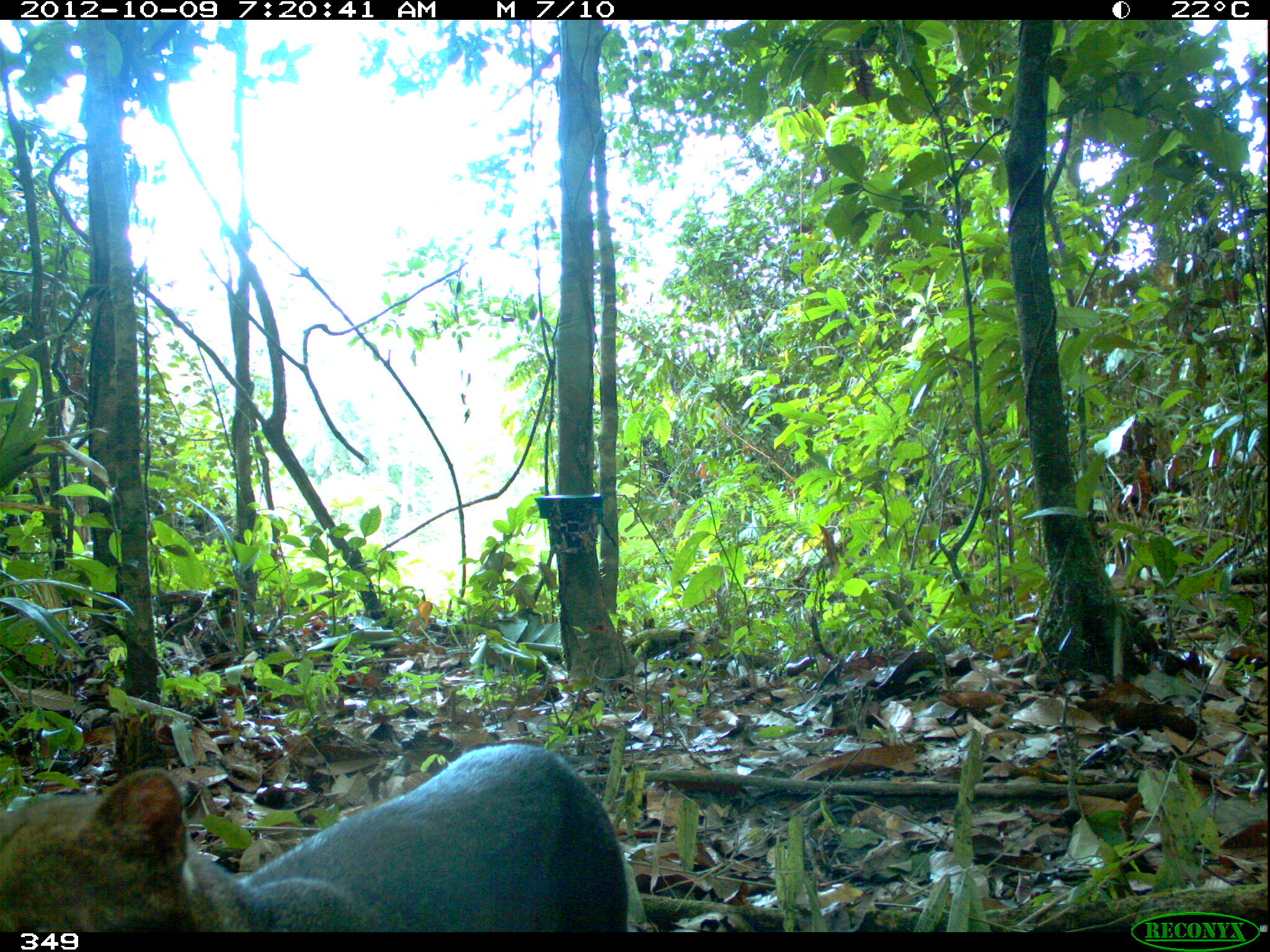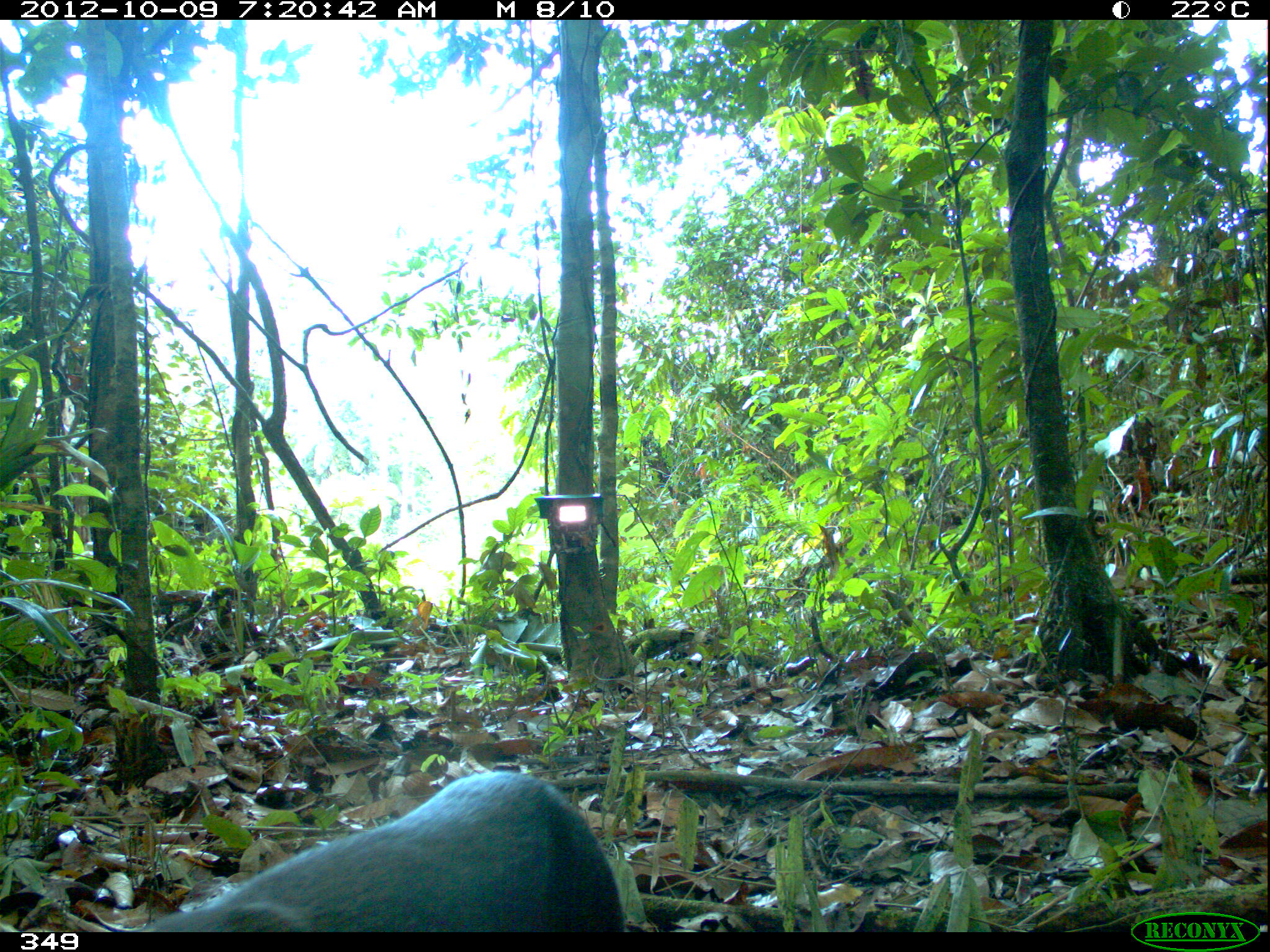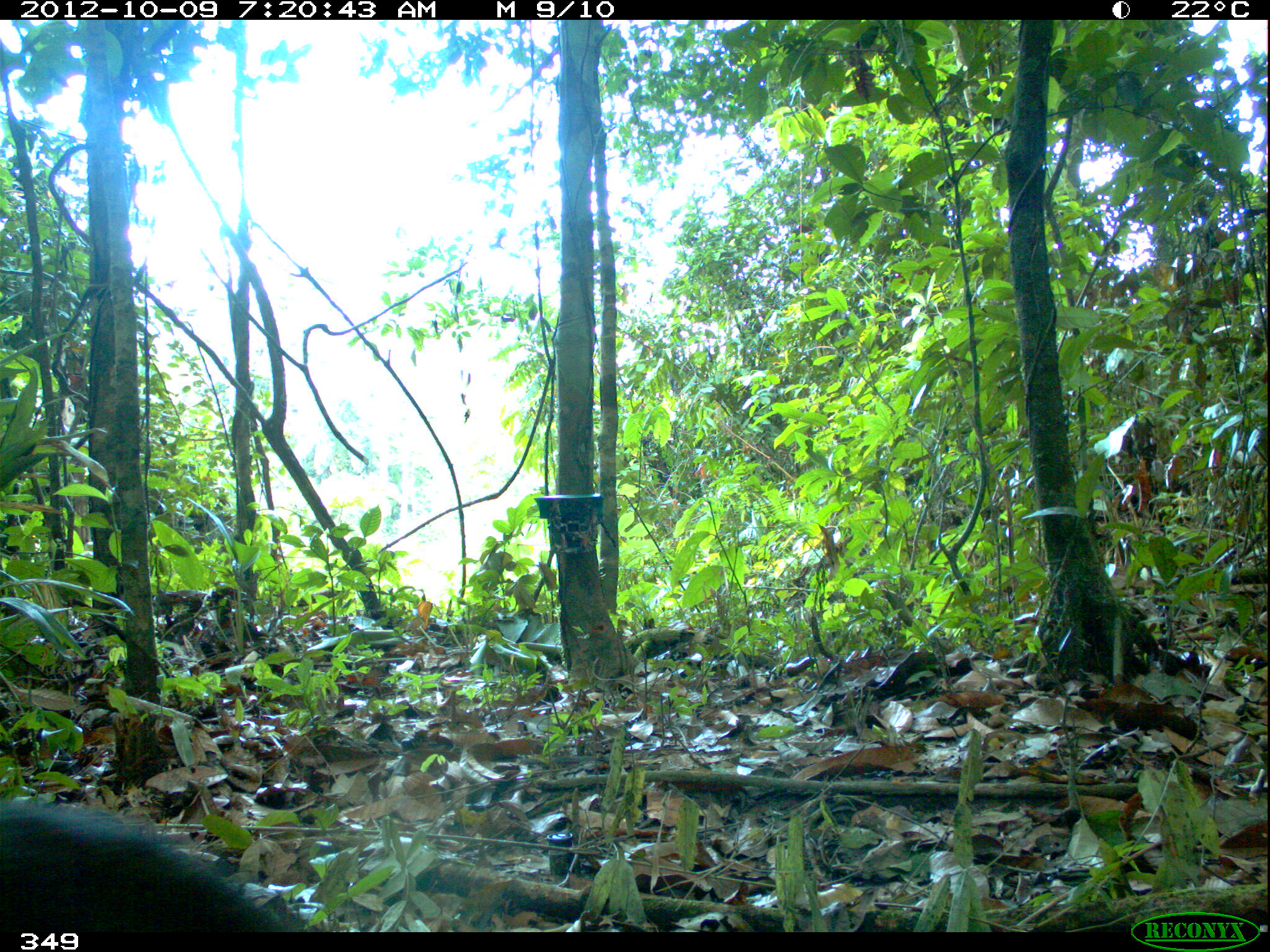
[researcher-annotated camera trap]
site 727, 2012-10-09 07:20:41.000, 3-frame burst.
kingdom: Animalia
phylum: Chordata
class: Mammalia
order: Carnivora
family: Mustelidae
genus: Eira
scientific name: Eira barbara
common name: tayra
Eira barbara (tayra).